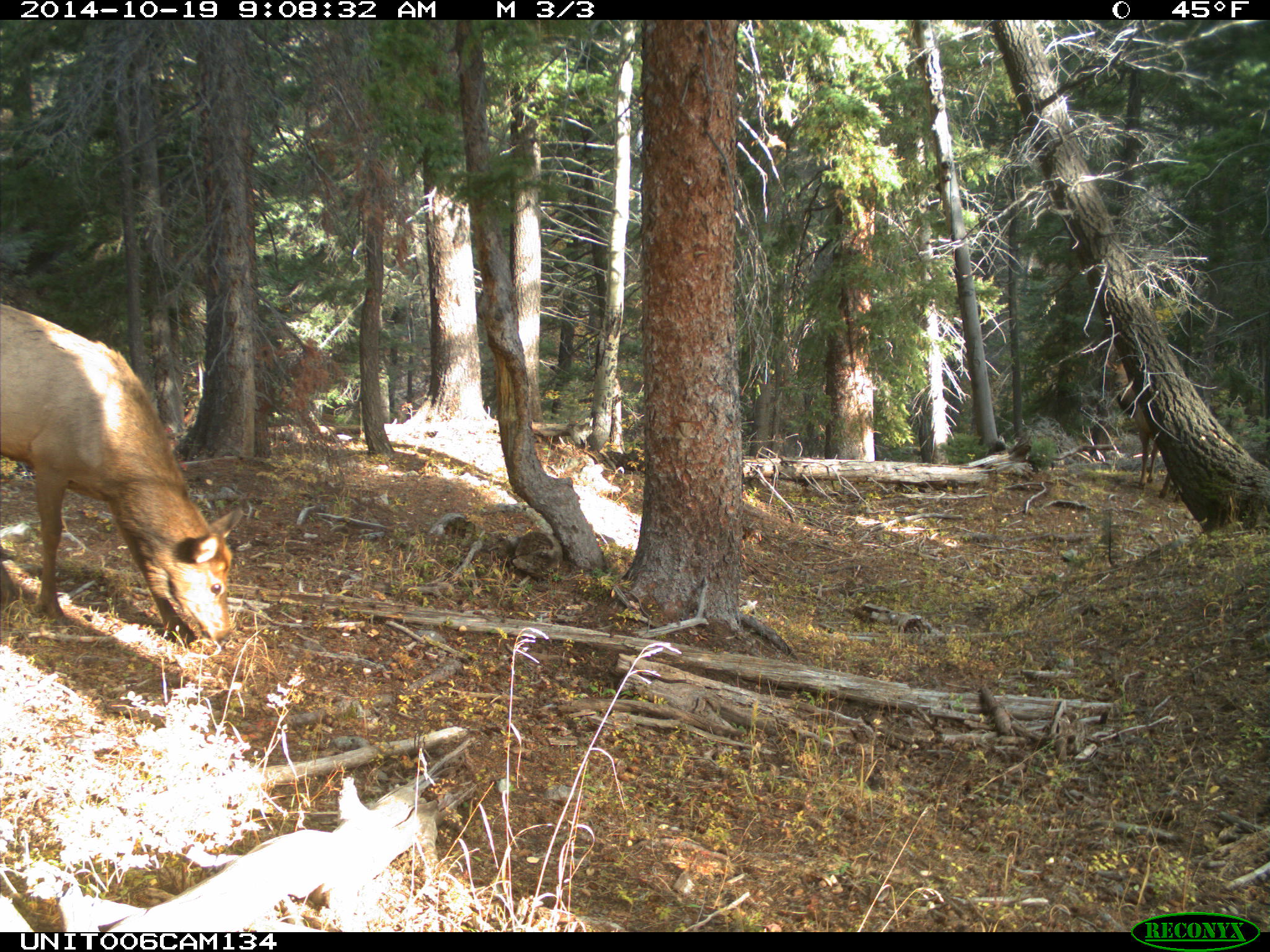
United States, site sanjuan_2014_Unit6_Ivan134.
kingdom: Animalia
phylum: Chordata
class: Mammalia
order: Artiodactyla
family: Cervidae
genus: Cervus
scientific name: Cervus elaphus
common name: red deer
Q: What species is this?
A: Cervus elaphus (red deer).